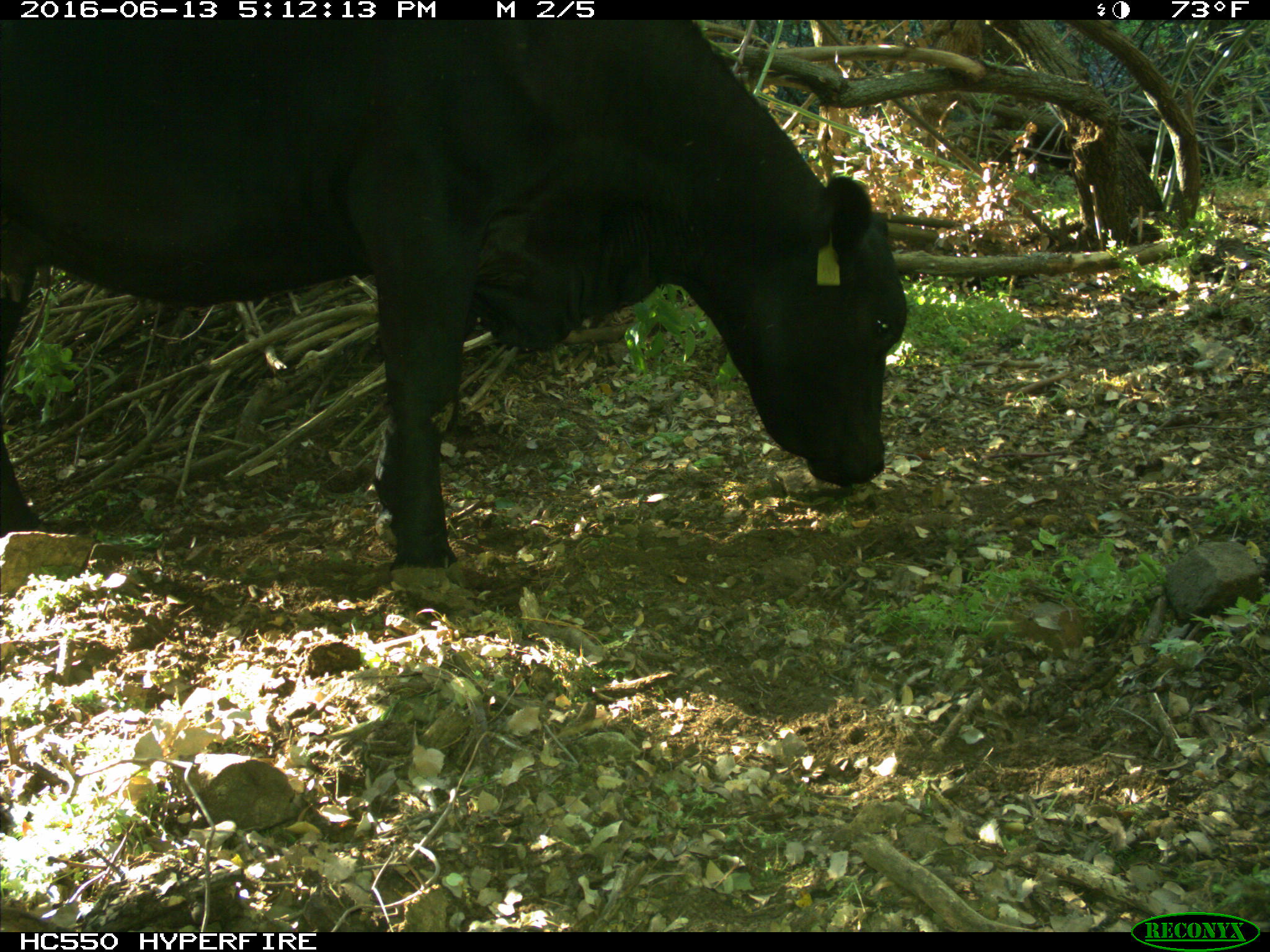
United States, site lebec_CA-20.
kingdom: Animalia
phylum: Chordata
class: Mammalia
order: Artiodactyla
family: Bovidae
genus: Bos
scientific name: Bos taurus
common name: domestic cow